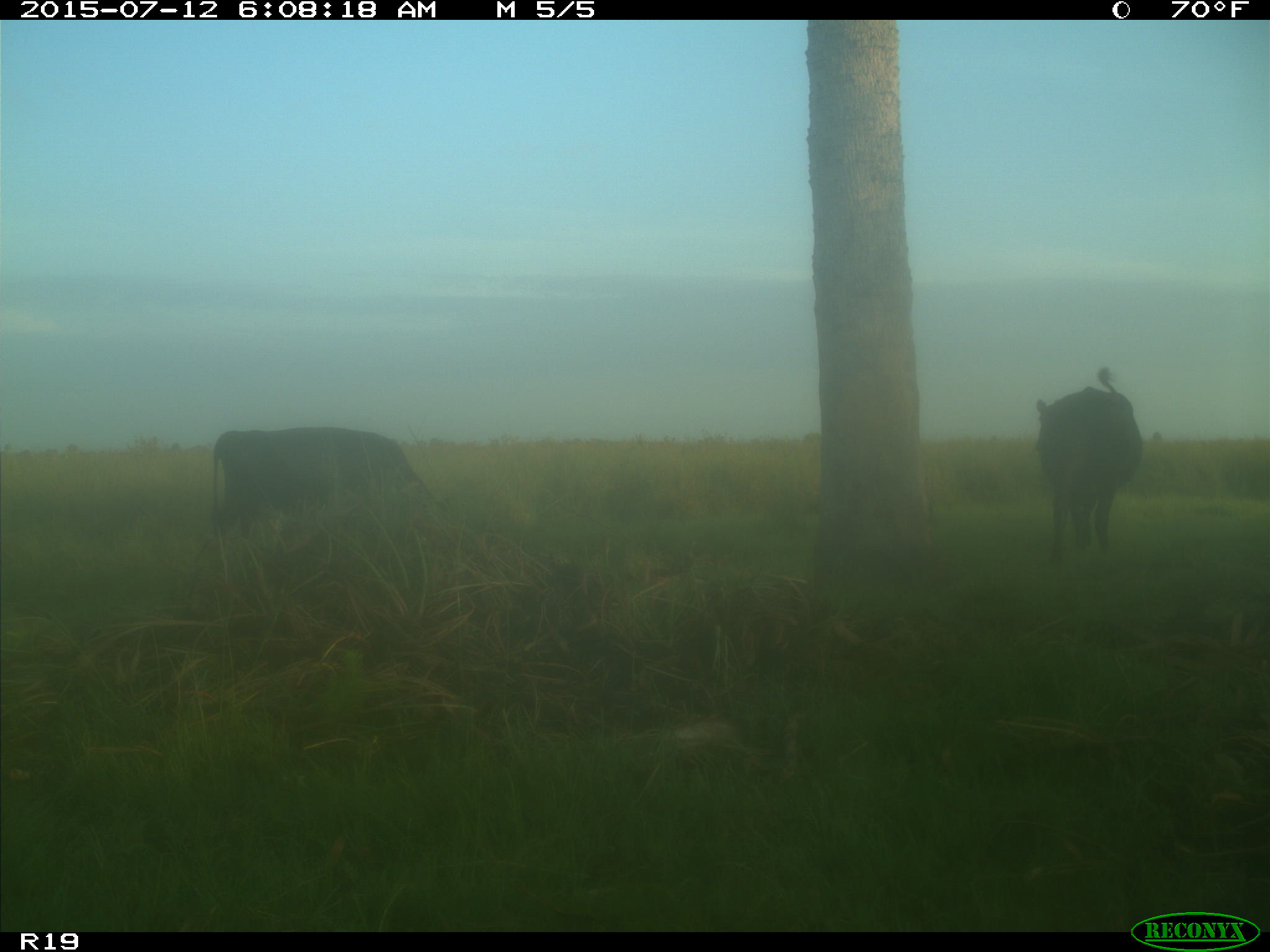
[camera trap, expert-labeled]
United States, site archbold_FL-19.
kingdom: Animalia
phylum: Chordata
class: Mammalia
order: Artiodactyla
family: Bovidae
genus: Bos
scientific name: Bos taurus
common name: domestic cow